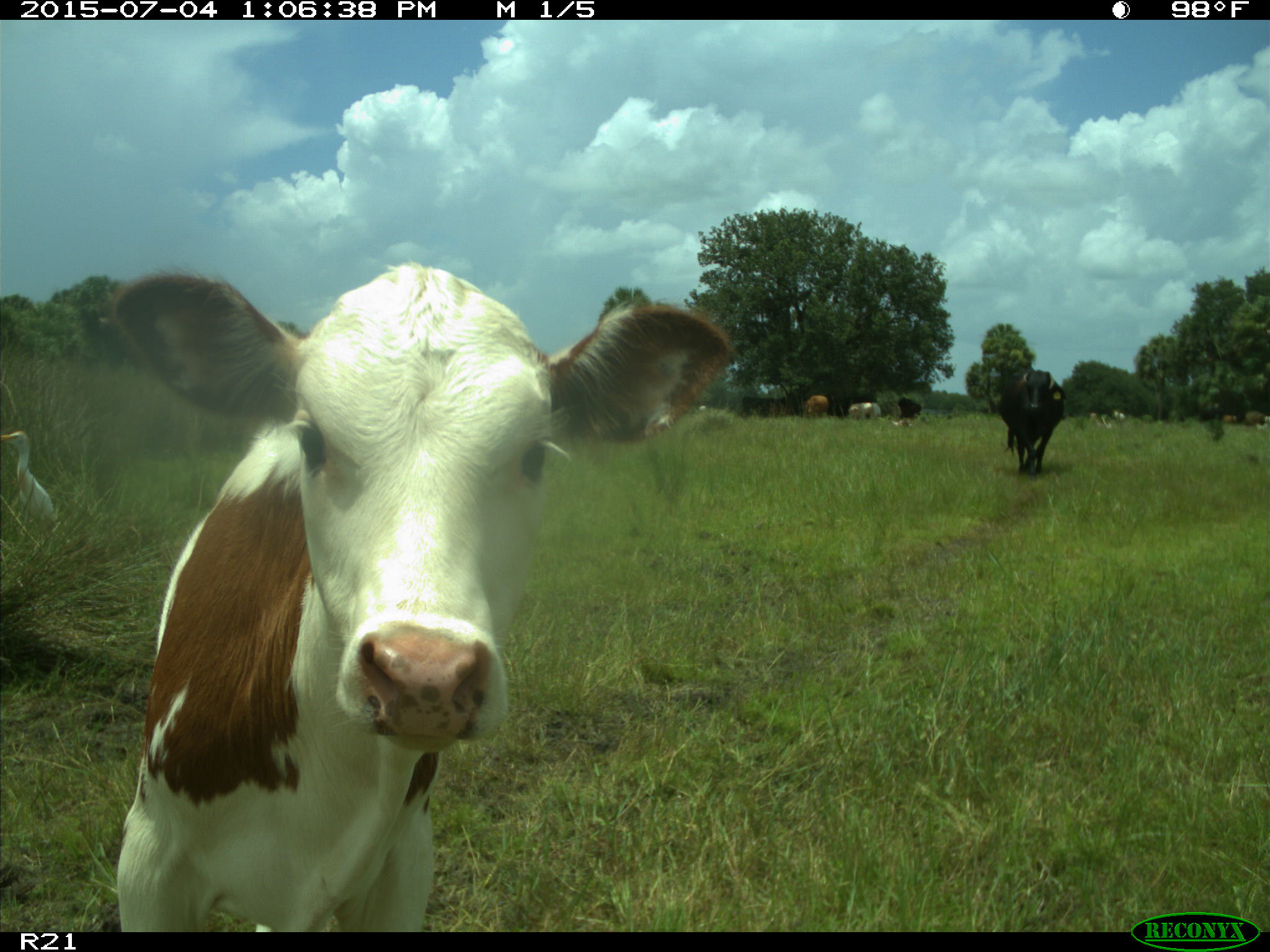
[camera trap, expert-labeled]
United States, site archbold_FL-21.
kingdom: Animalia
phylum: Chordata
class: Mammalia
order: Artiodactyla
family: Bovidae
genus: Bos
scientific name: Bos taurus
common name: domestic cow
Bos taurus (domestic cow).